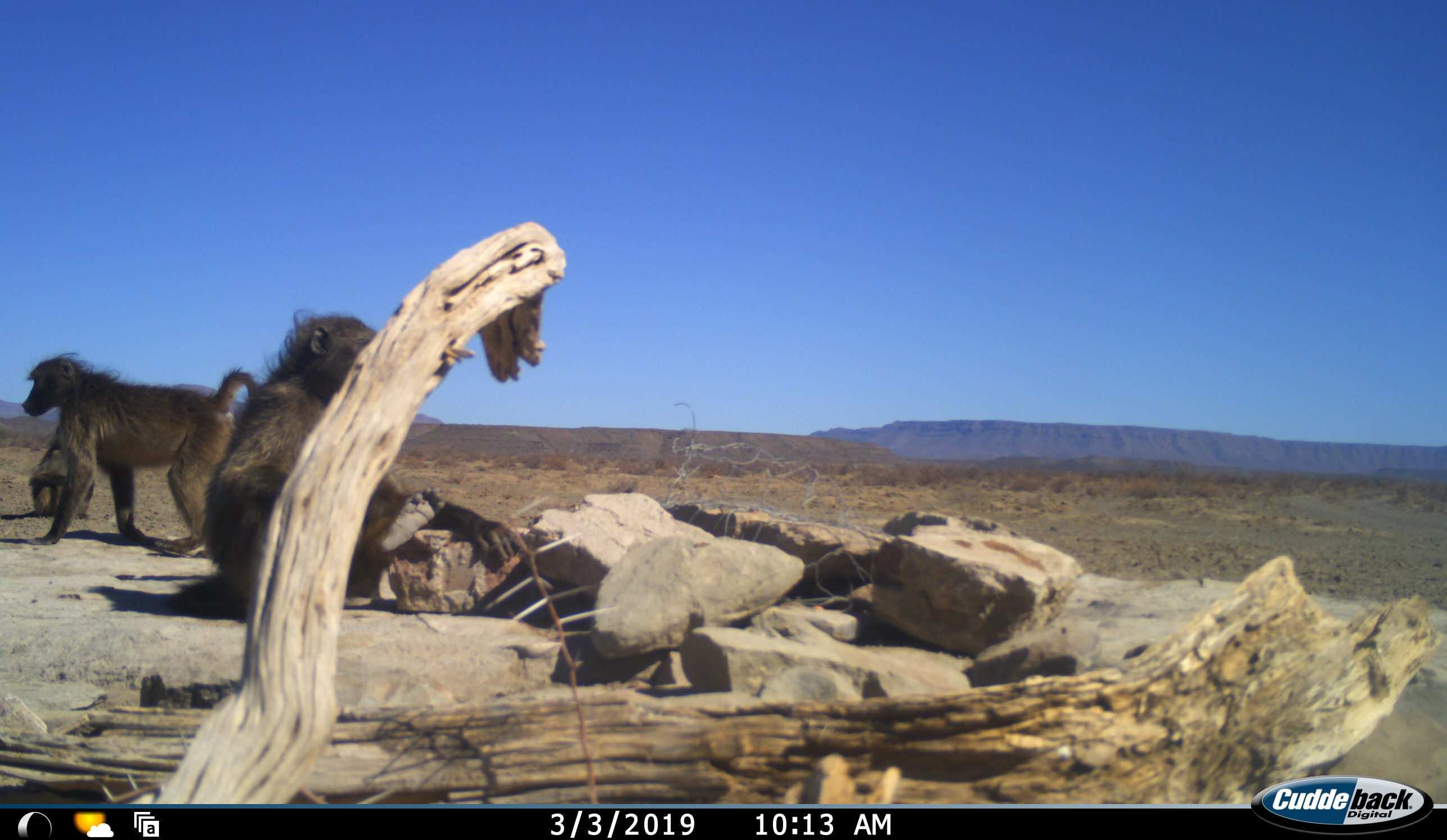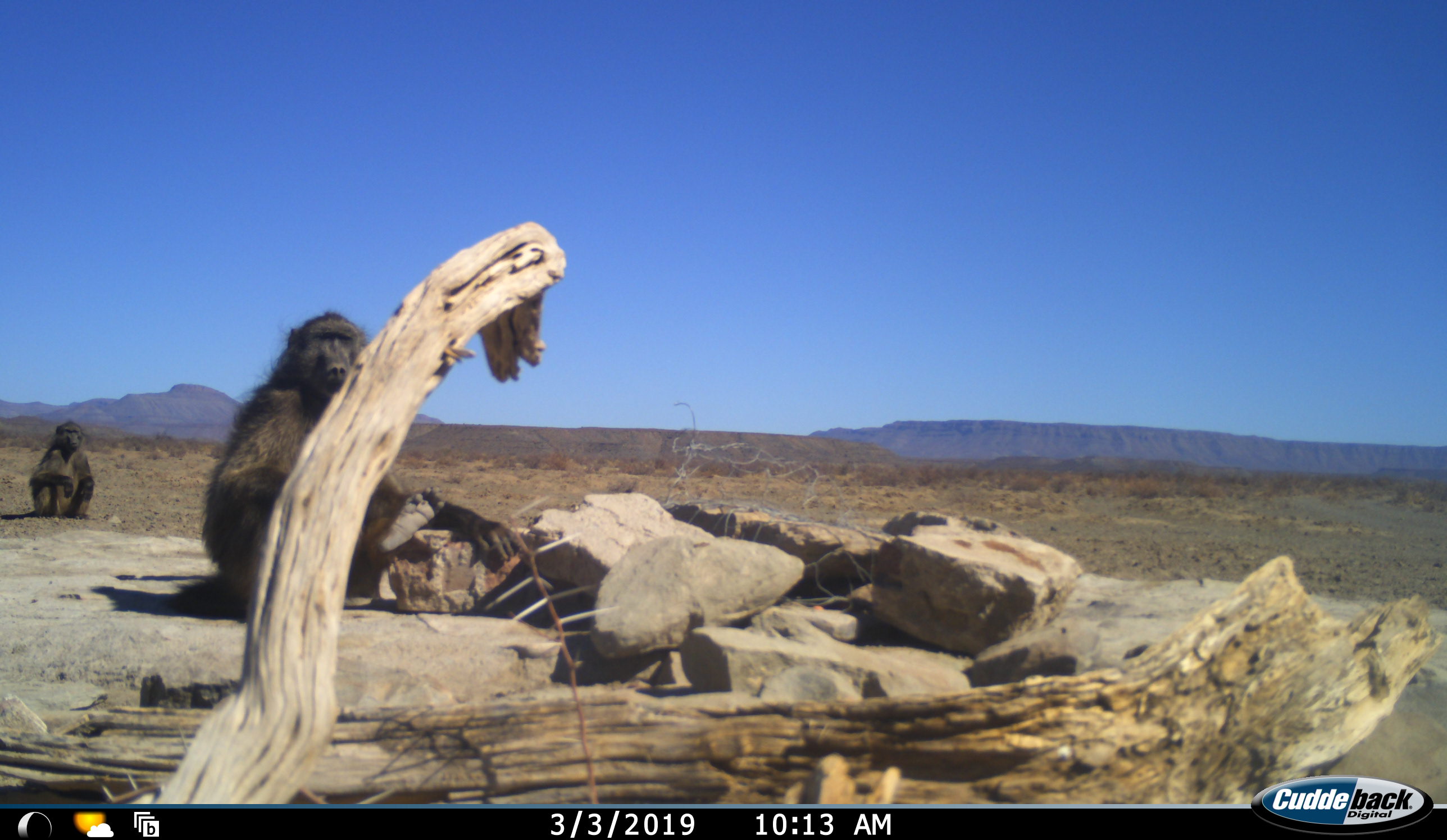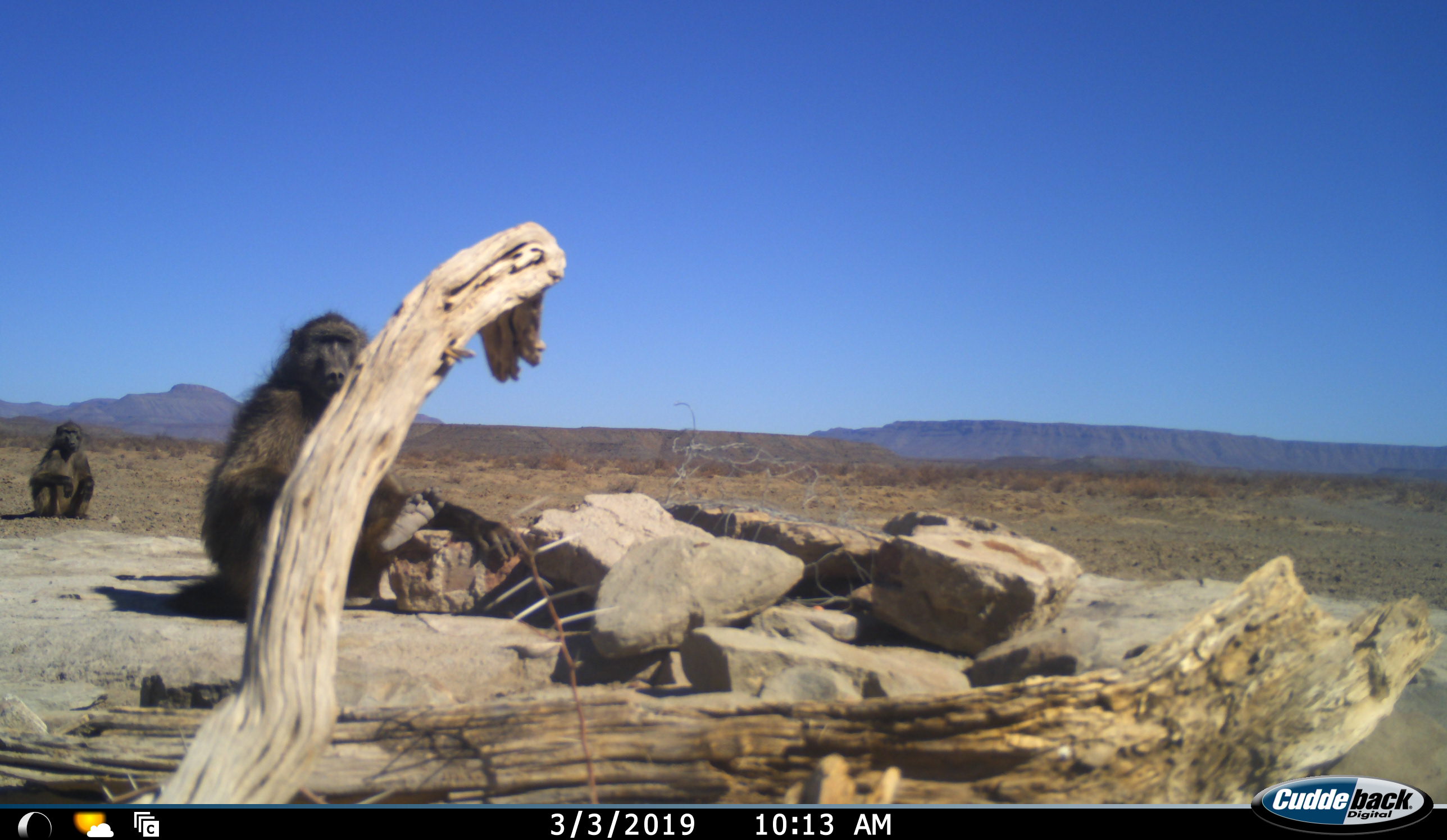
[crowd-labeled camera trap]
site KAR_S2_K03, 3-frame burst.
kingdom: Animalia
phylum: Chordata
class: Mammalia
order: Primates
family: Cercopithecidae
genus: Papio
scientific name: Papio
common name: baboon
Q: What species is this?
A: Baboon (Papio).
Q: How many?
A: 3.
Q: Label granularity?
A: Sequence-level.